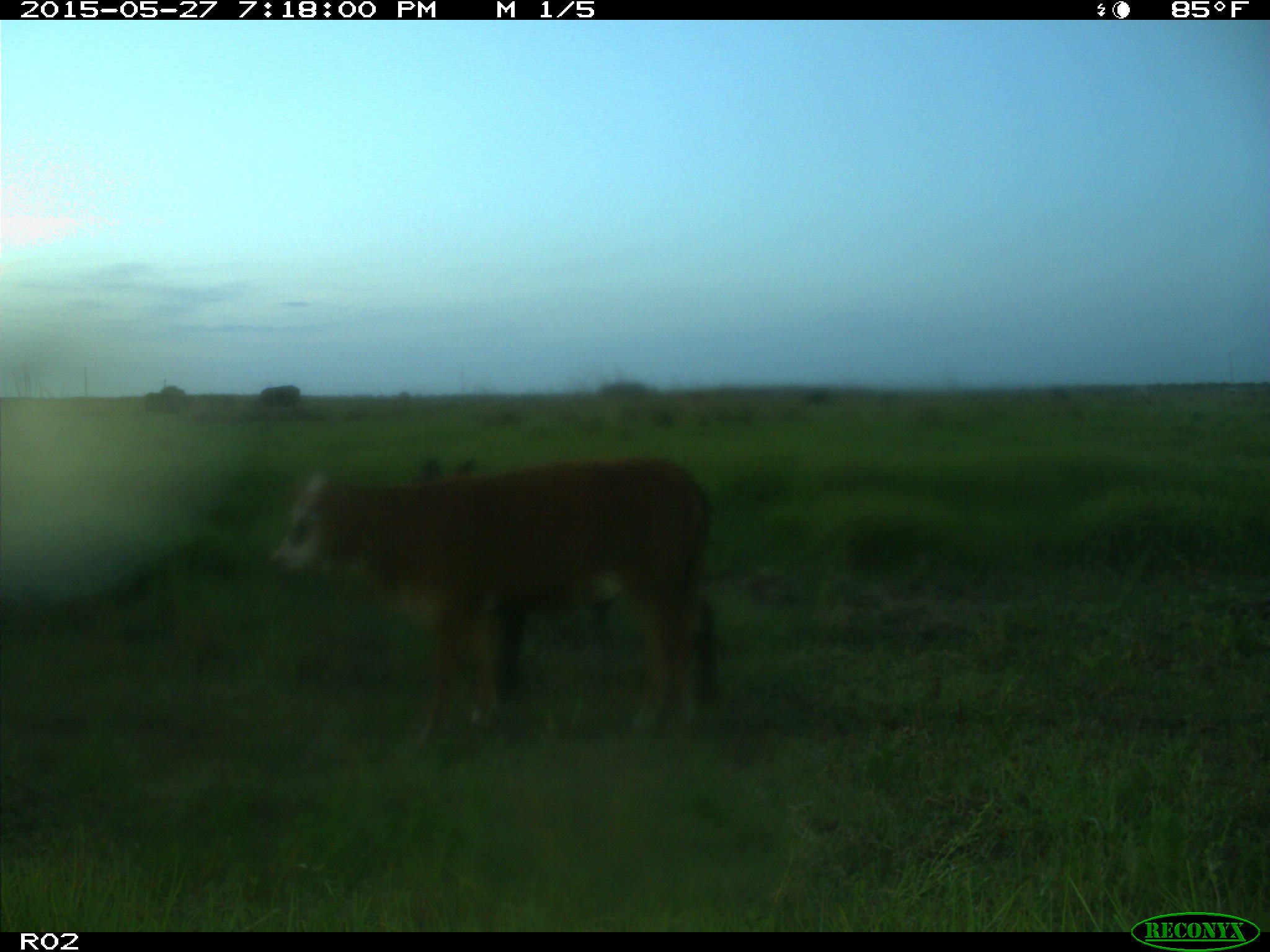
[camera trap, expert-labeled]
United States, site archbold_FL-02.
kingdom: Animalia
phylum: Chordata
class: Mammalia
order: Artiodactyla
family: Bovidae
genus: Bos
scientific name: Bos taurus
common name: domestic cow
Bos taurus (domestic cow).